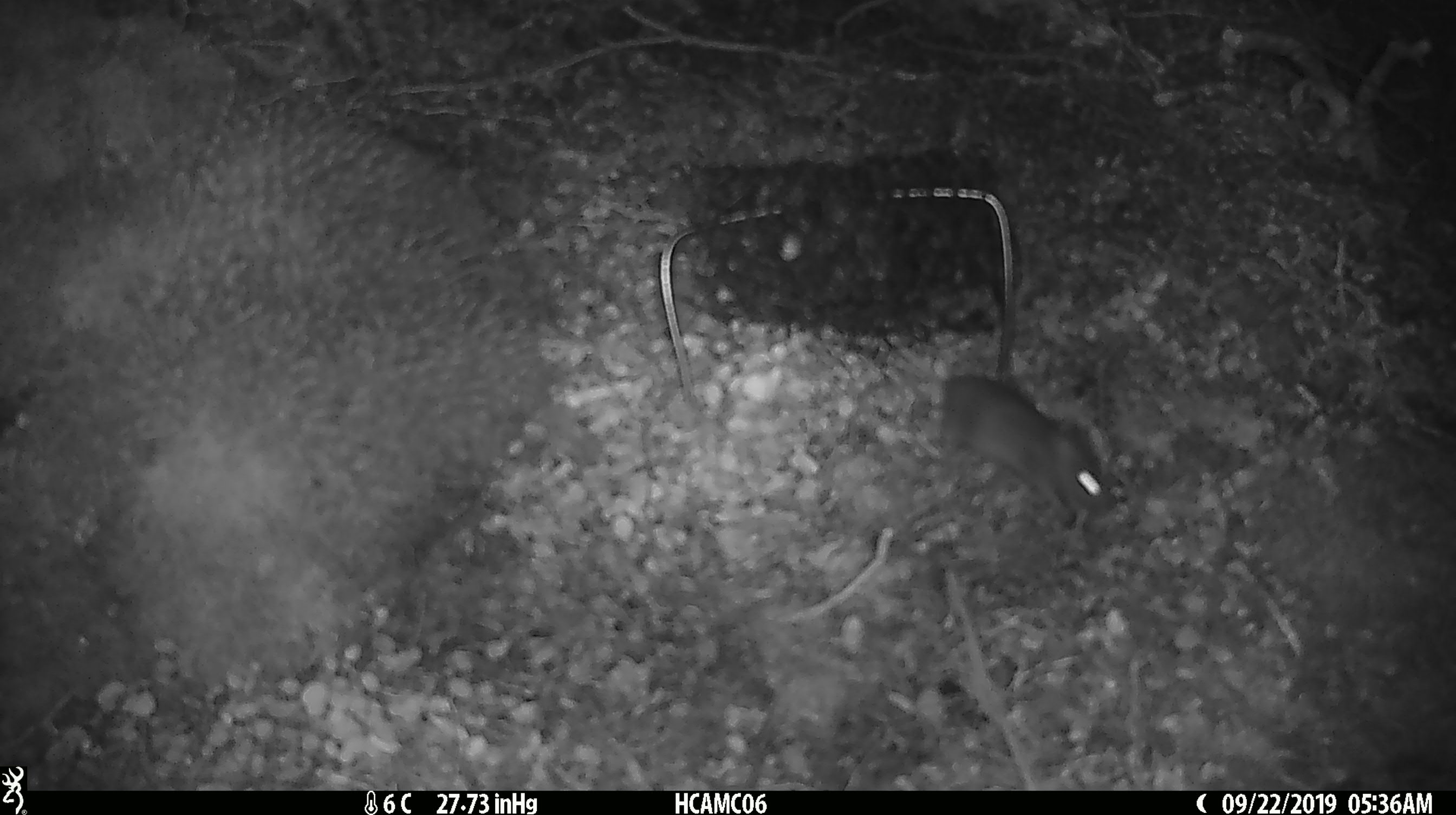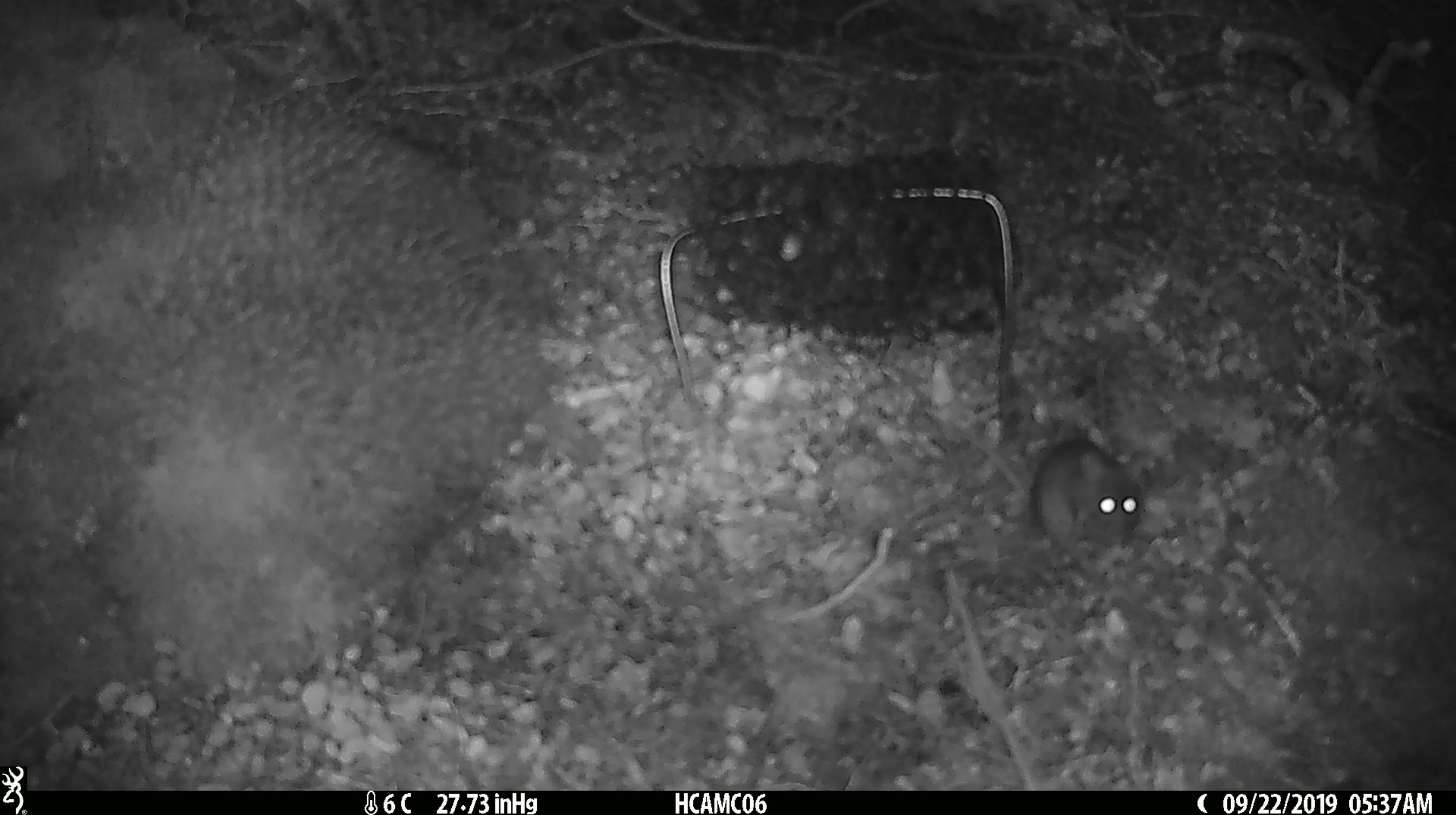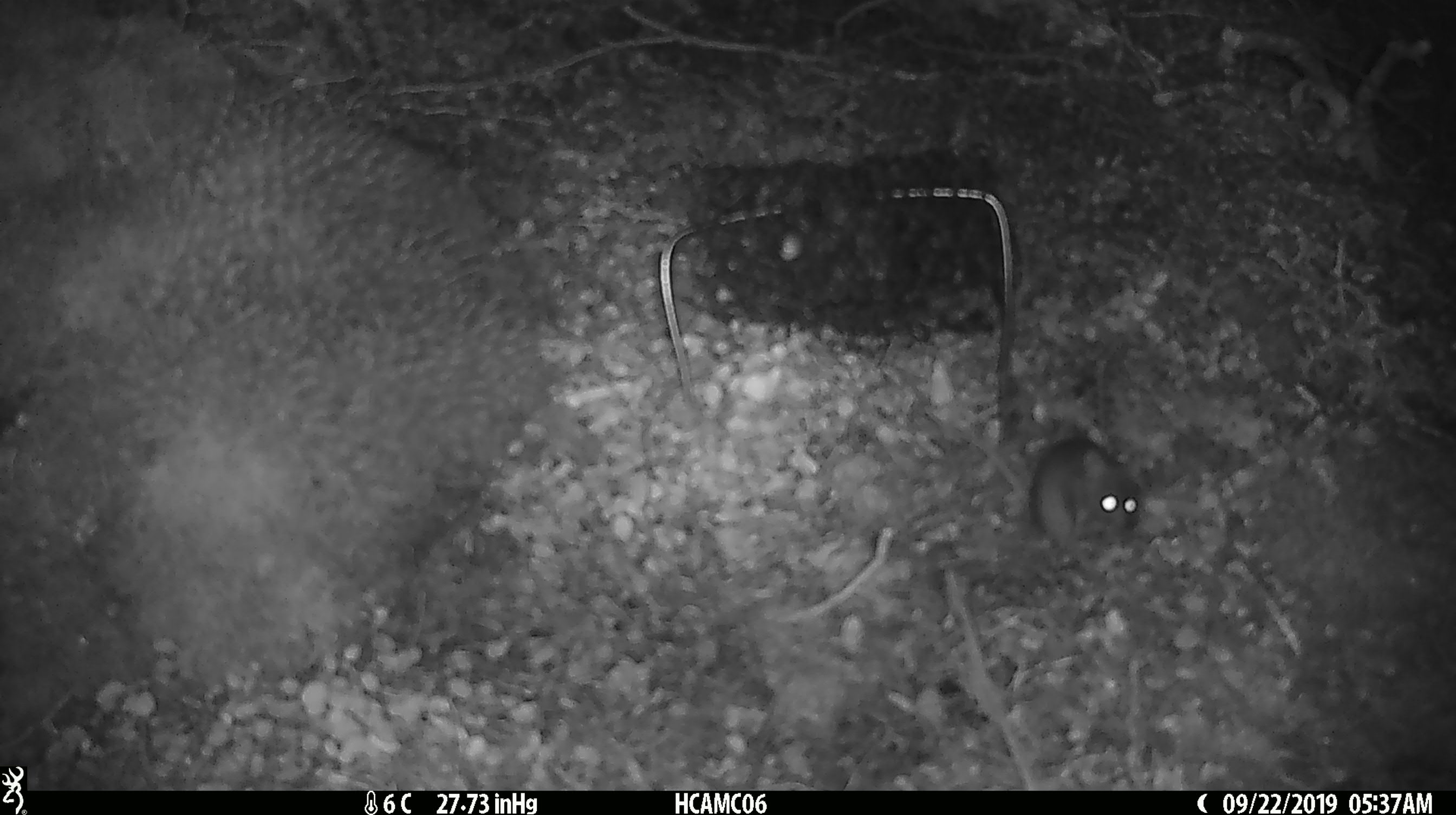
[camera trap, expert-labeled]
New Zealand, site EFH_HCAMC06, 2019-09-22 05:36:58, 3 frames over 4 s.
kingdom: Animalia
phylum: Chordata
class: Mammalia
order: Rodentia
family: Muridae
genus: Mus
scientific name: Mus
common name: mouse